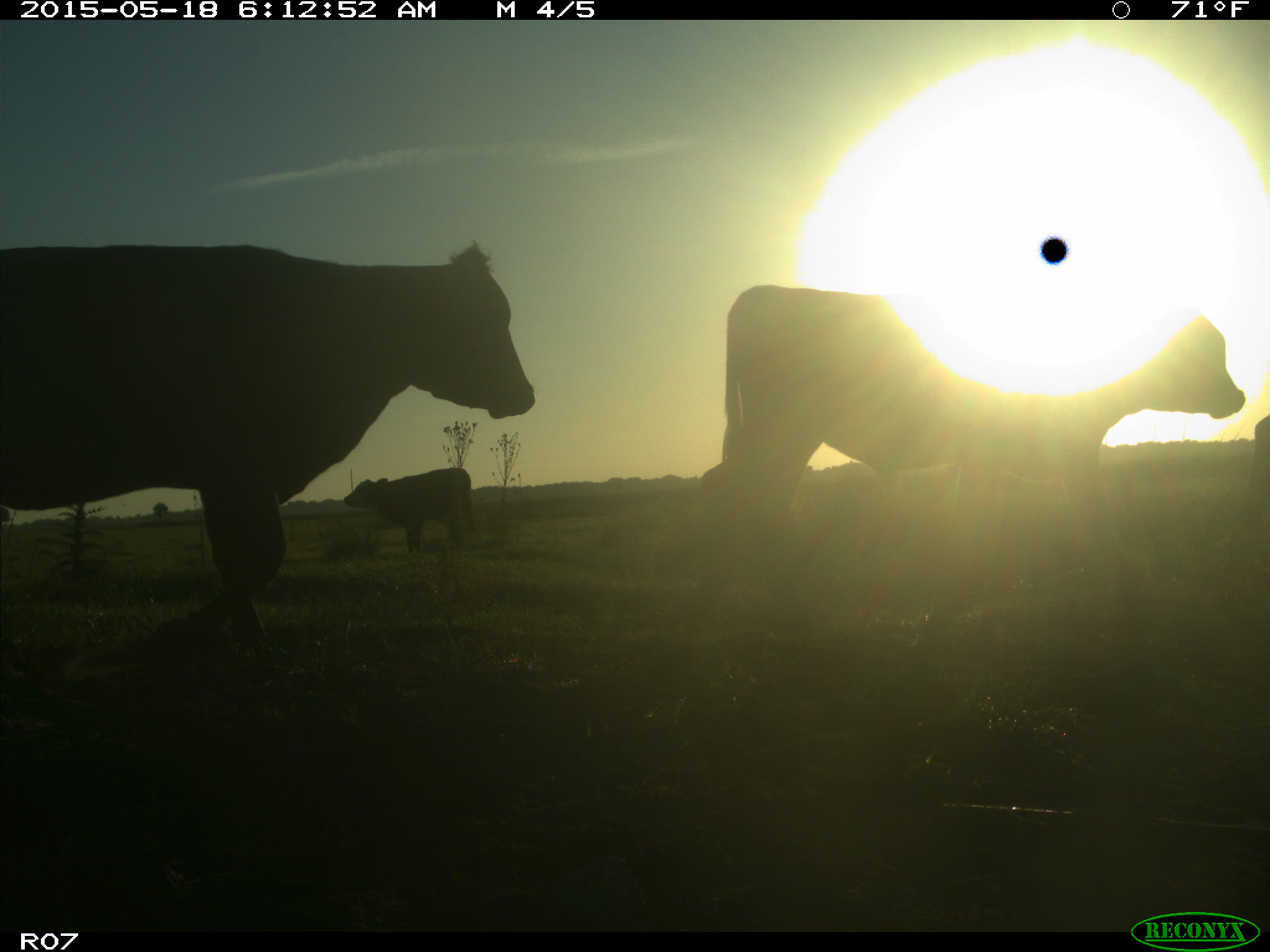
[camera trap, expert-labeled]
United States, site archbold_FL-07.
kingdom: Animalia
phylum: Chordata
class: Mammalia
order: Artiodactyla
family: Bovidae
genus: Bos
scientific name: Bos taurus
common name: domestic cow